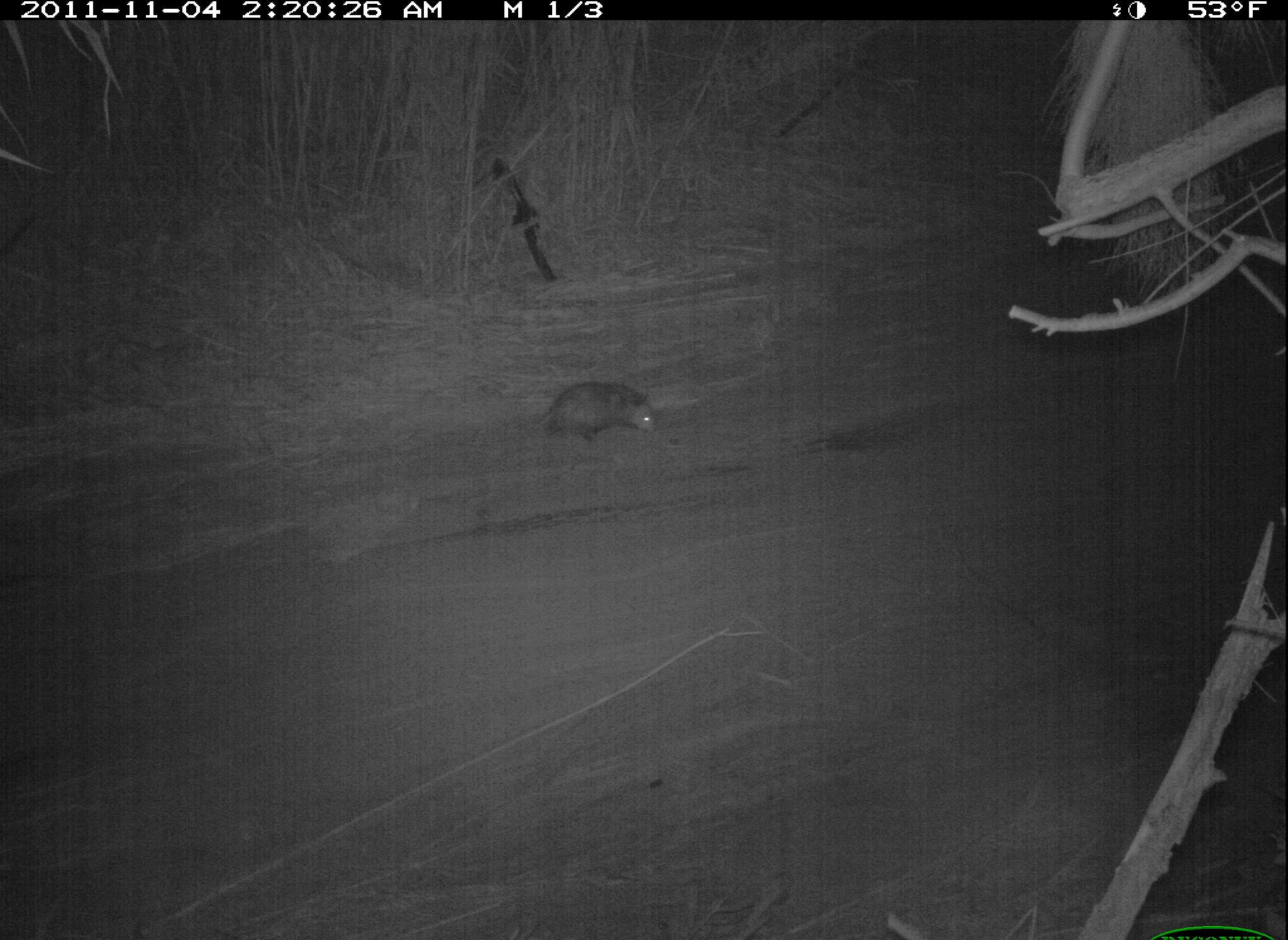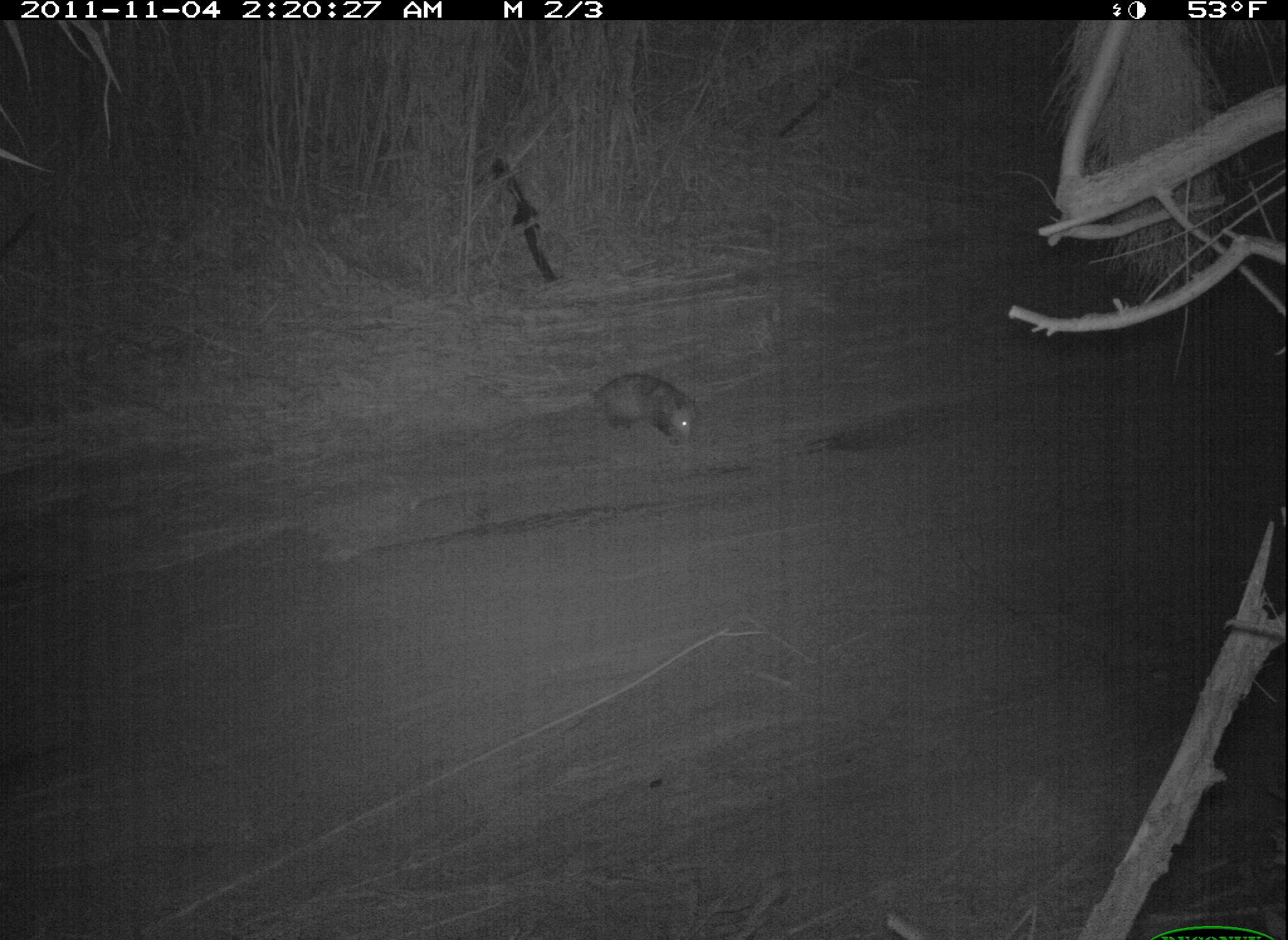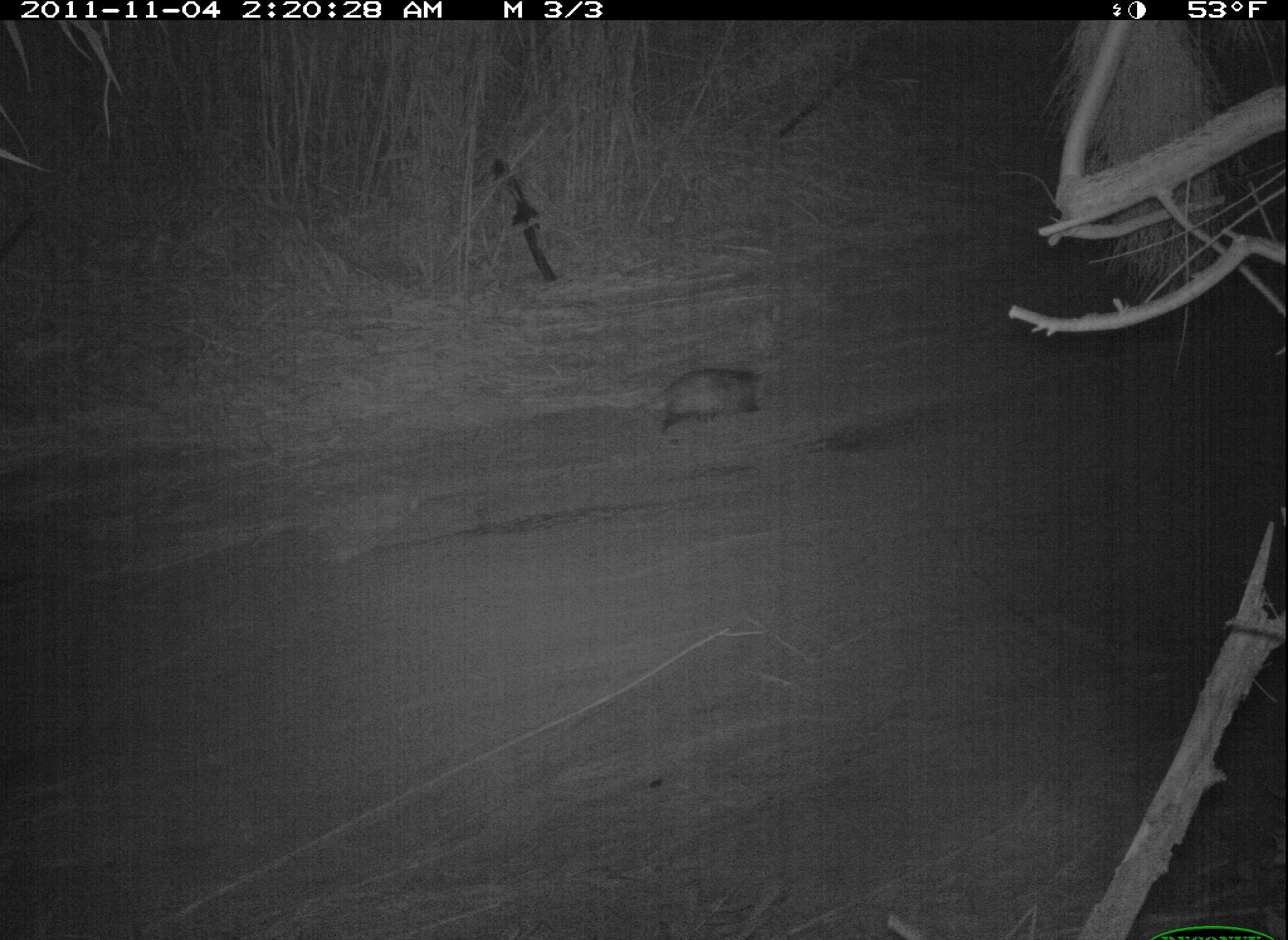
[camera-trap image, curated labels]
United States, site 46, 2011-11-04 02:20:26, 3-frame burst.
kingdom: Animalia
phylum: Chordata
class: Mammalia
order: Didelphimorphia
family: Didelphidae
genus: Didelphis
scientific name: Didelphis virginiana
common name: virginia opossum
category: opossum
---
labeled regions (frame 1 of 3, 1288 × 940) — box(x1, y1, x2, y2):
opossum: box(543, 375, 665, 449)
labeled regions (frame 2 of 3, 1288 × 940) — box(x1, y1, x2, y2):
opossum: box(570, 369, 713, 449)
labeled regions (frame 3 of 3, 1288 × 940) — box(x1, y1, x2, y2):
opossum: box(596, 348, 792, 451)